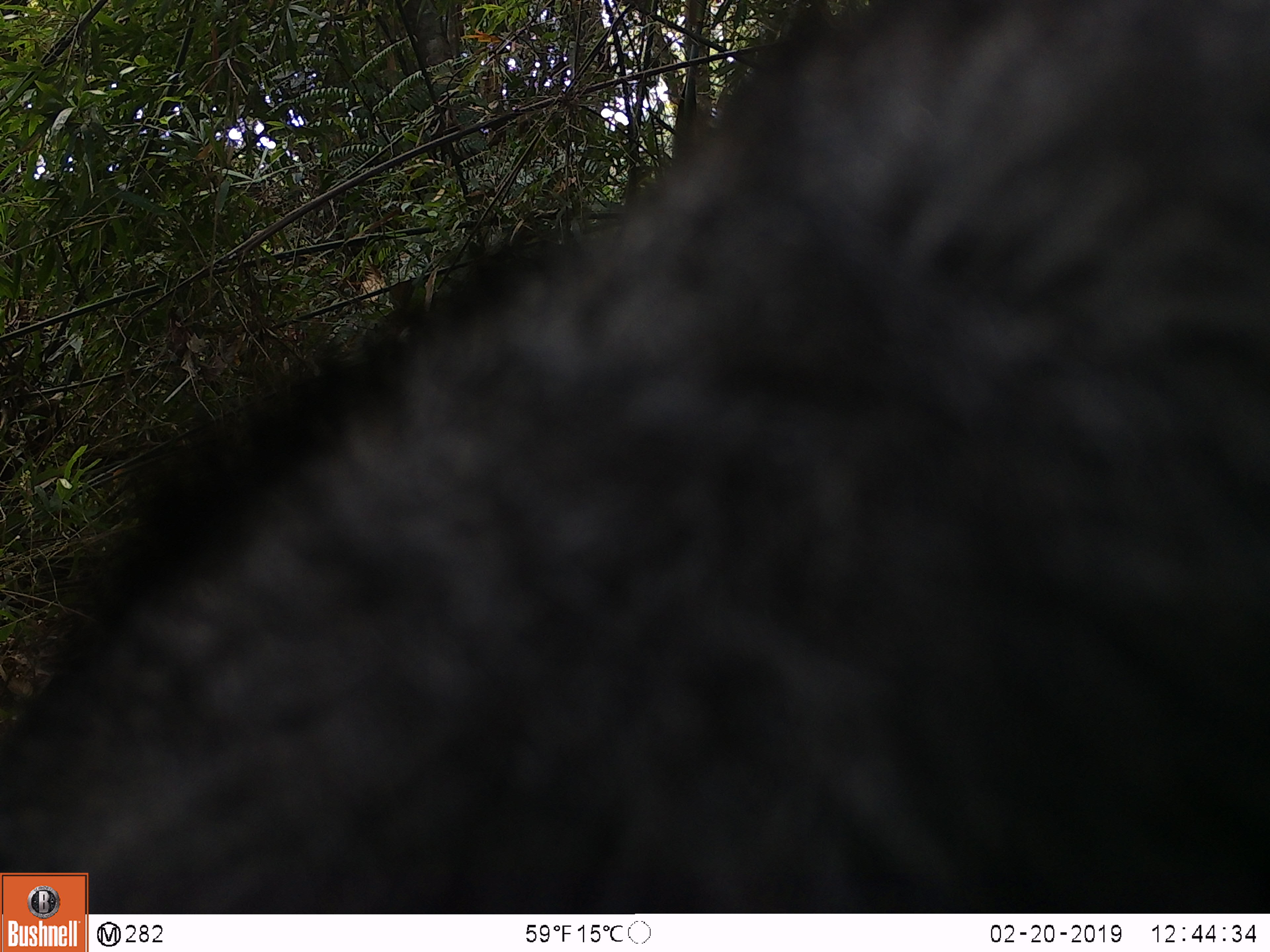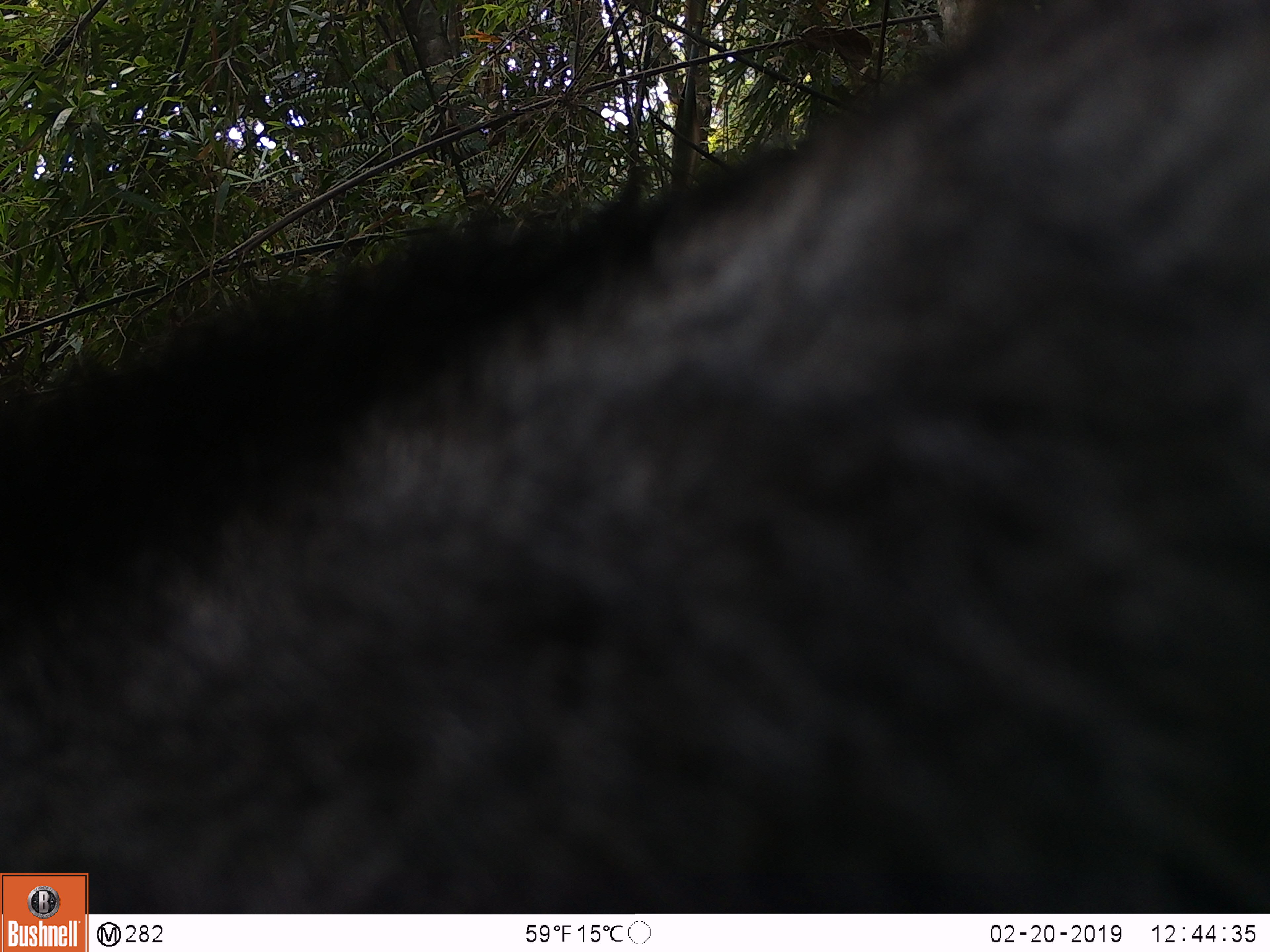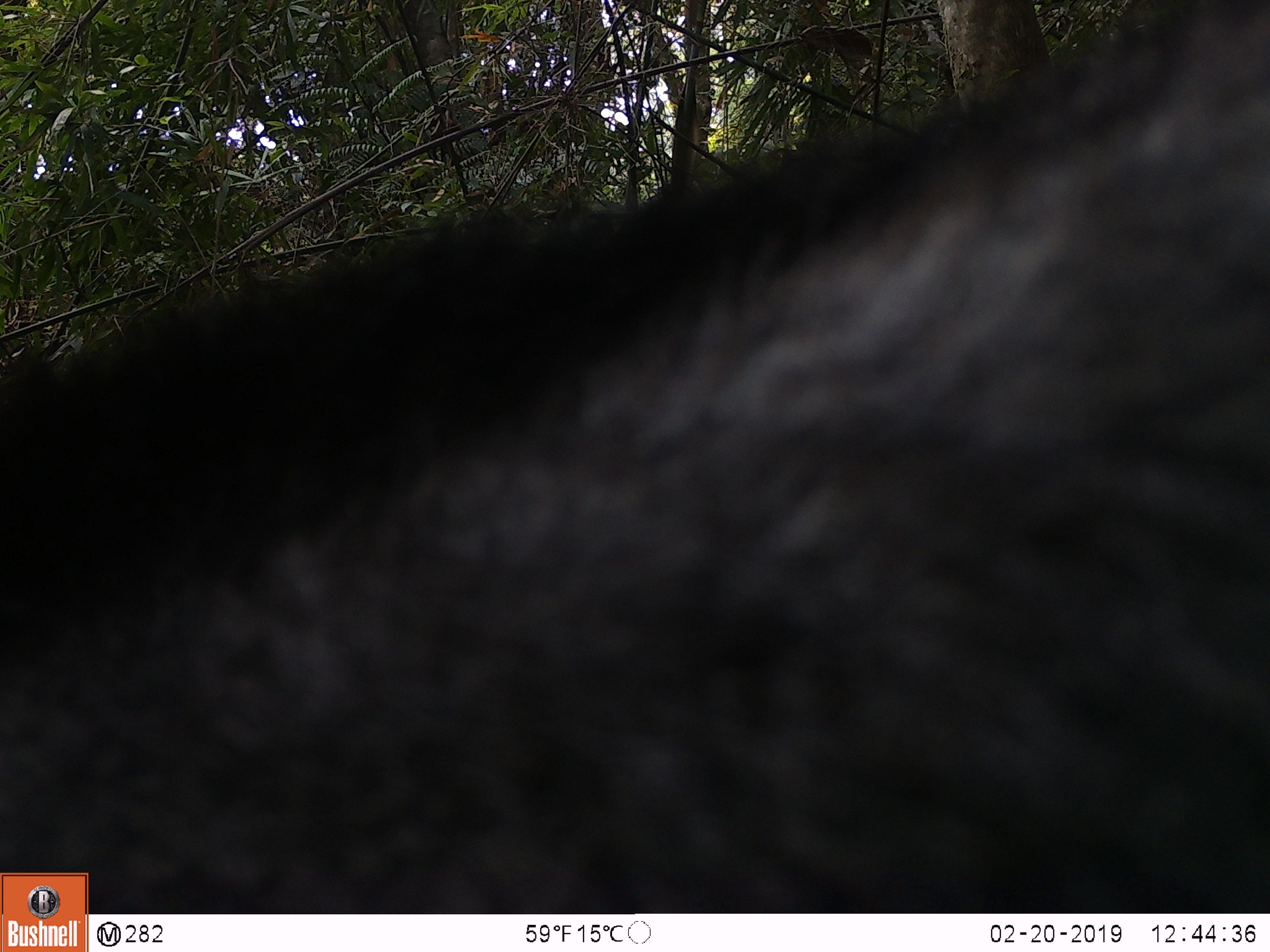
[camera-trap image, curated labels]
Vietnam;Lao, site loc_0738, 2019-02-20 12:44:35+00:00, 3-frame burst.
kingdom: Animalia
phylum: Chordata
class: Mammalia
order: Artiodactyla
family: Bovidae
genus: Capricornis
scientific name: Capricornis sumatraensis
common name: chinese serow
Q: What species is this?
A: Chinese serow (Capricornis sumatraensis).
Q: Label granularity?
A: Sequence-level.